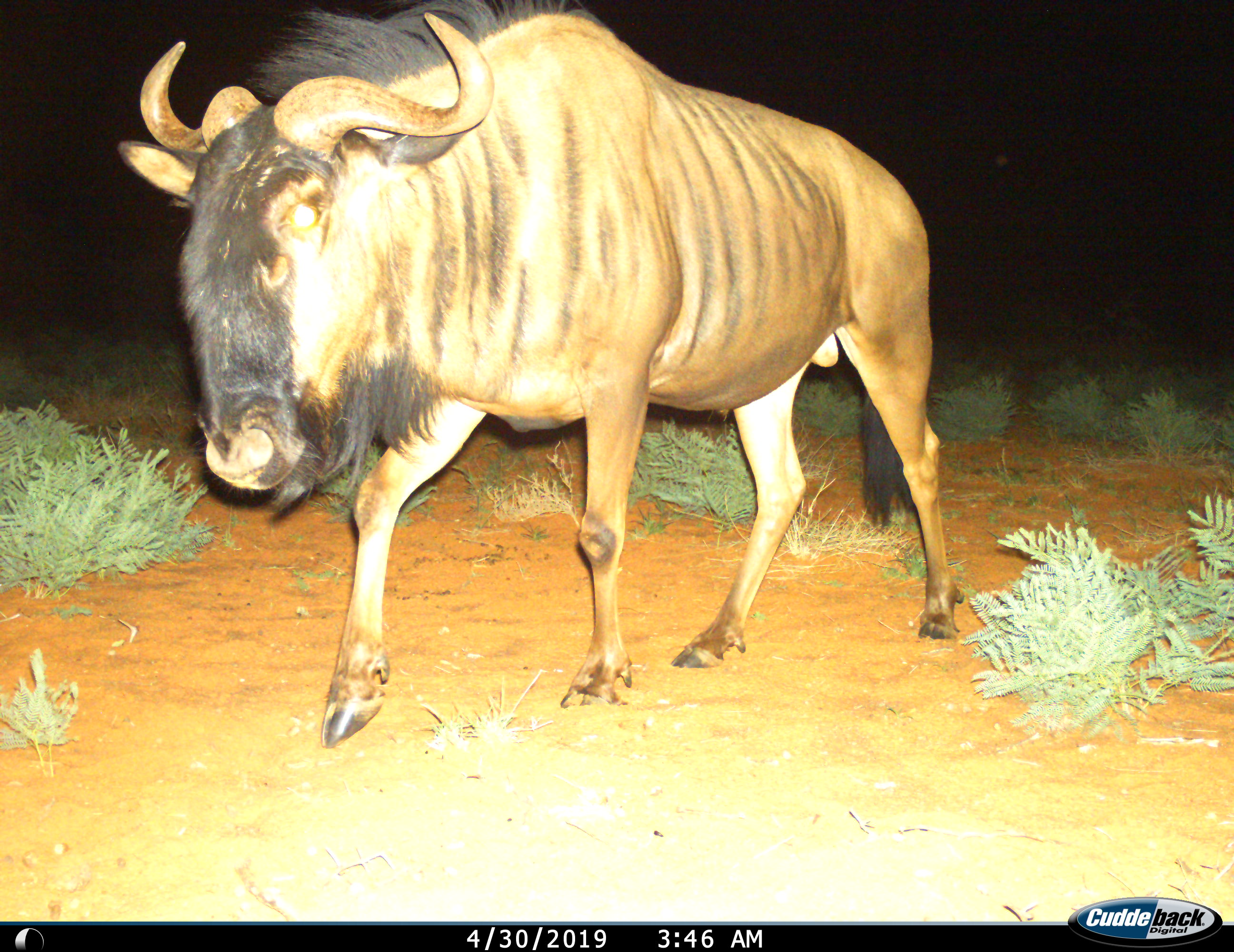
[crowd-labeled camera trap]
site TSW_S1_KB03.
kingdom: Animalia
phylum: Chordata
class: Mammalia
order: Artiodactyla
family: Bovidae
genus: Connochaetes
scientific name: Connochaetes taurinus taurinus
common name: blue wildebeest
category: wildebeestblue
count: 1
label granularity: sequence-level